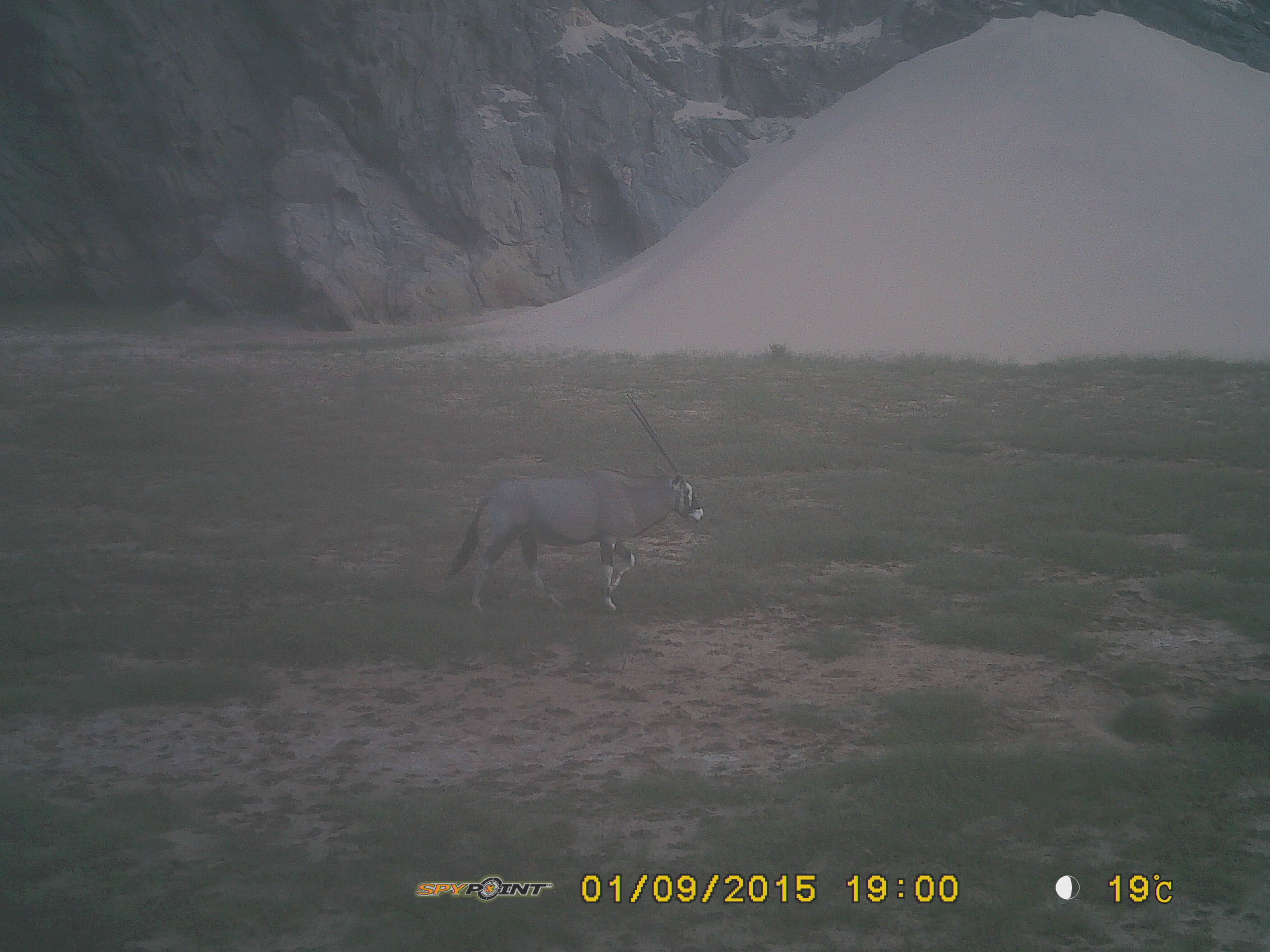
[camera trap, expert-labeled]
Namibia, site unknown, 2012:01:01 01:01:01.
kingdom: Animalia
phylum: Chordata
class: Mammalia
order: Artiodactyla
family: Bovidae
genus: Oryx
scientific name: Oryx gazella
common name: gemsbok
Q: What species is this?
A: Oryx gazella (gemsbok).